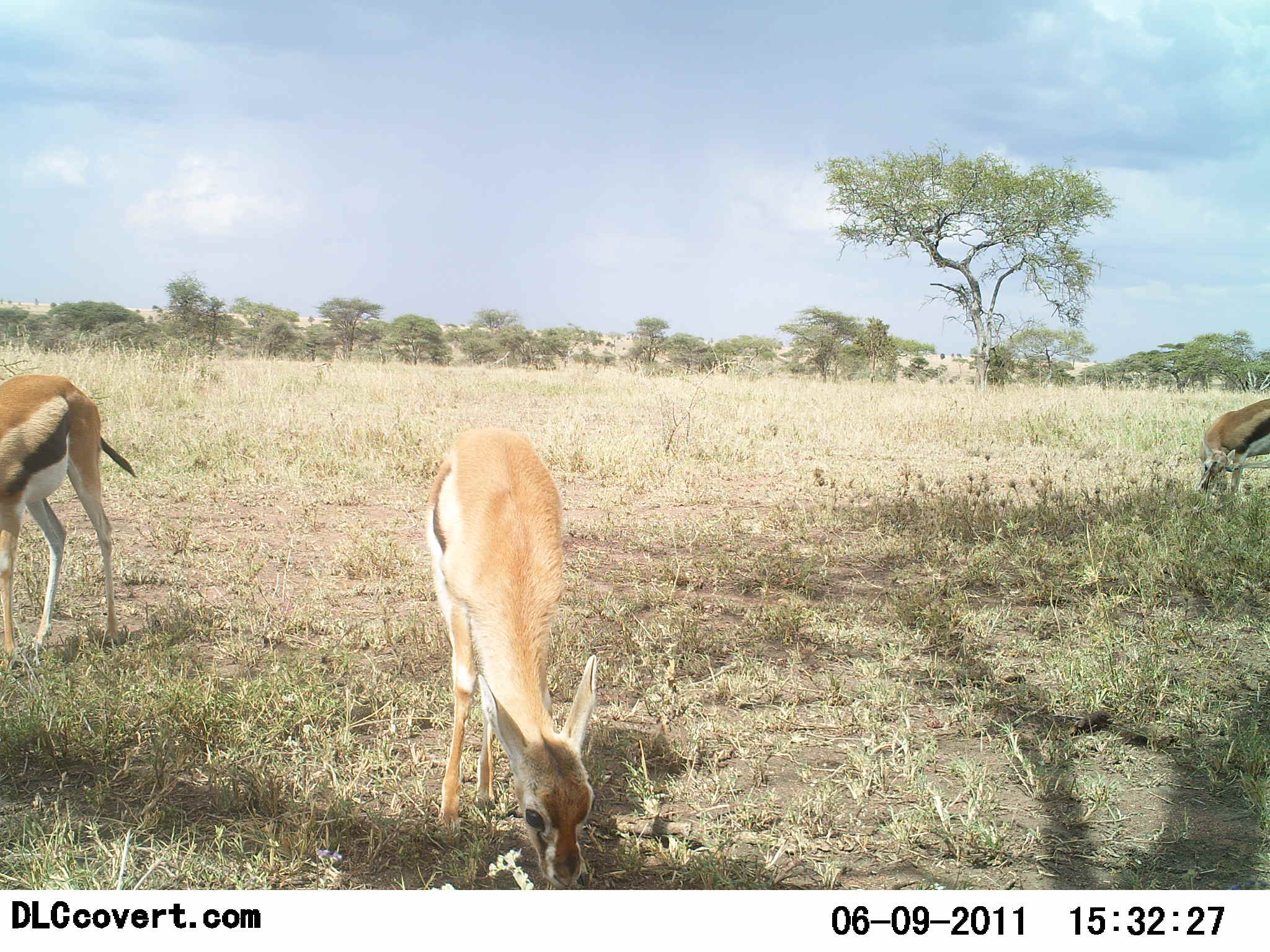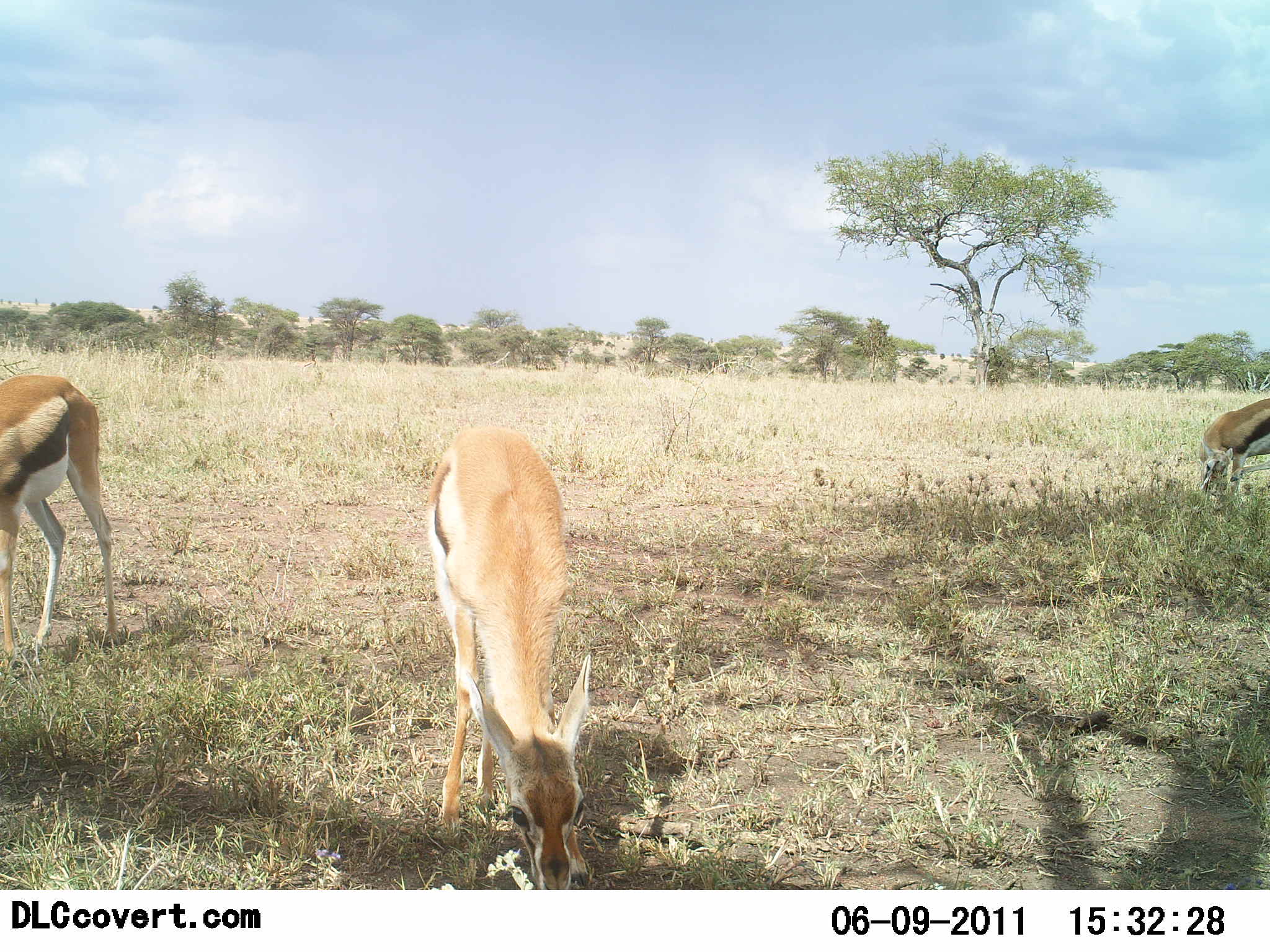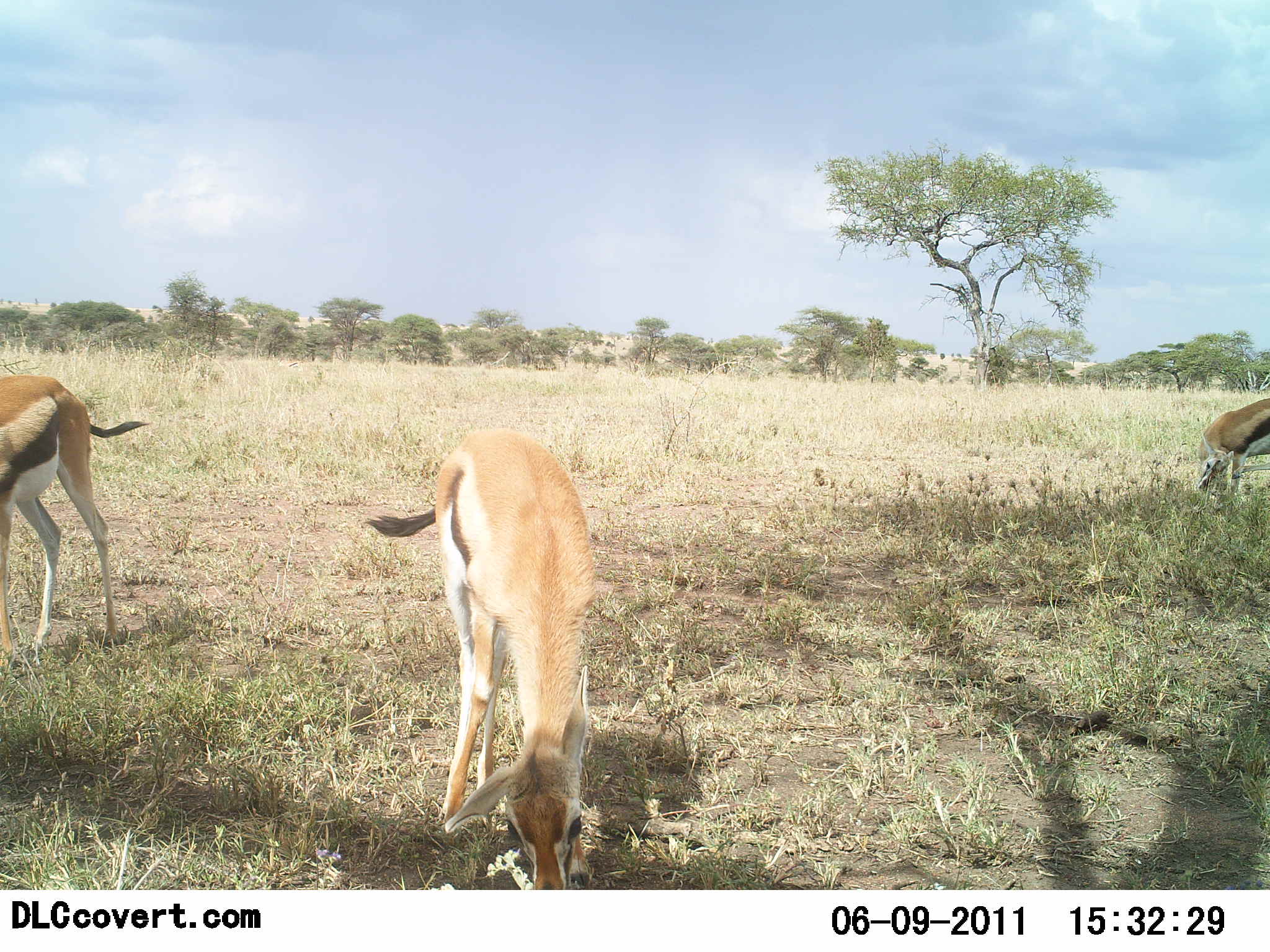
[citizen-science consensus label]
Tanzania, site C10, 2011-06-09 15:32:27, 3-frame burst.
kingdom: Animalia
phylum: Chordata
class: Mammalia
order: Artiodactyla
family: Bovidae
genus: Eudorcas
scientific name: Eudorcas thomsonii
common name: thomson's gazelle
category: gazellethomsons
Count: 3.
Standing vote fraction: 20%.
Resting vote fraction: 0%.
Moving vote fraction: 10%.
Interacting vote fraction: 0%.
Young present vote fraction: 20%.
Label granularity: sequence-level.